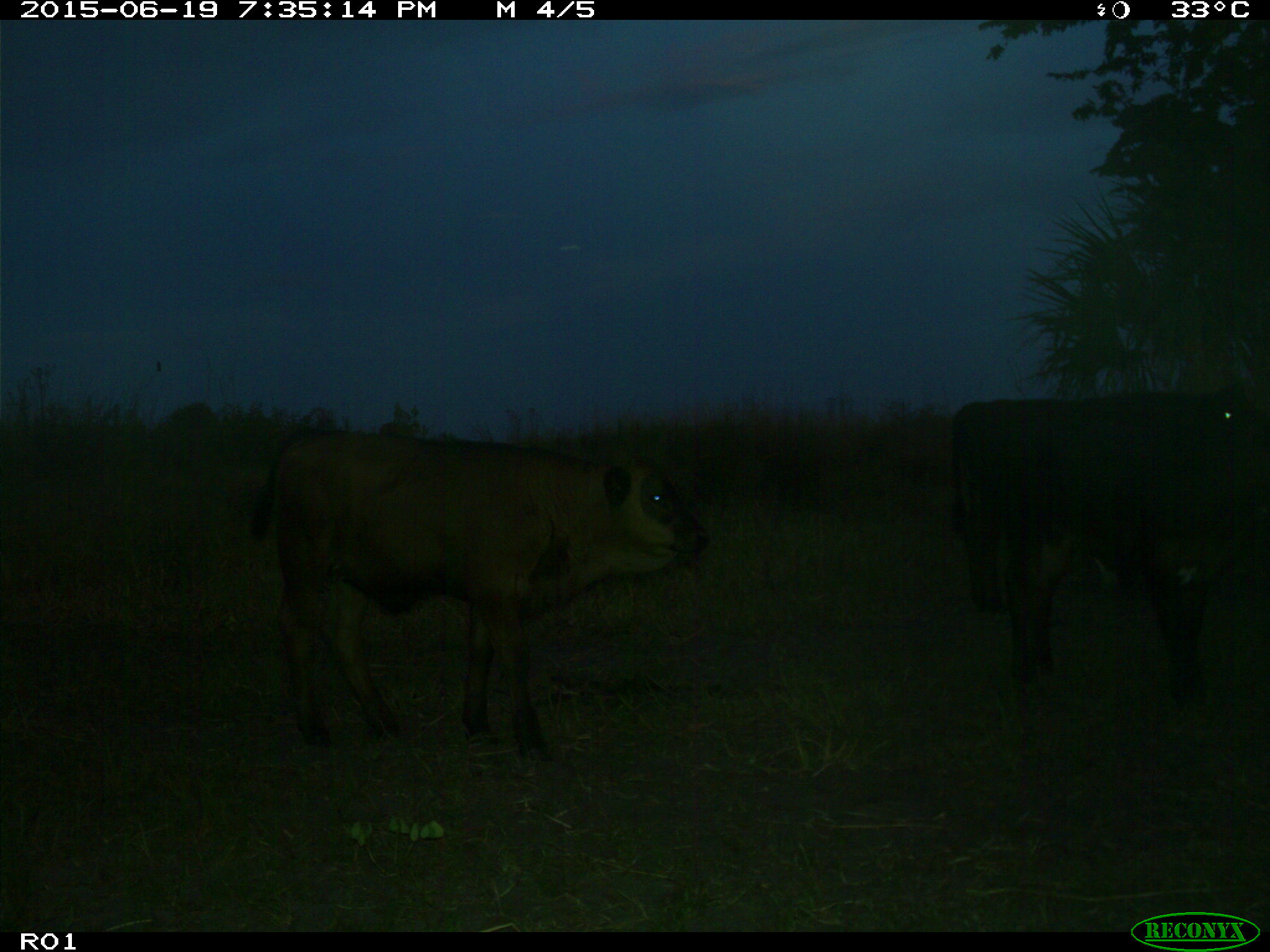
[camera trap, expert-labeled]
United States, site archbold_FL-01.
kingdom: Animalia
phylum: Chordata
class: Mammalia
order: Artiodactyla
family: Bovidae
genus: Bos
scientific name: Bos taurus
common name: domestic cow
Bos taurus (domestic cow).